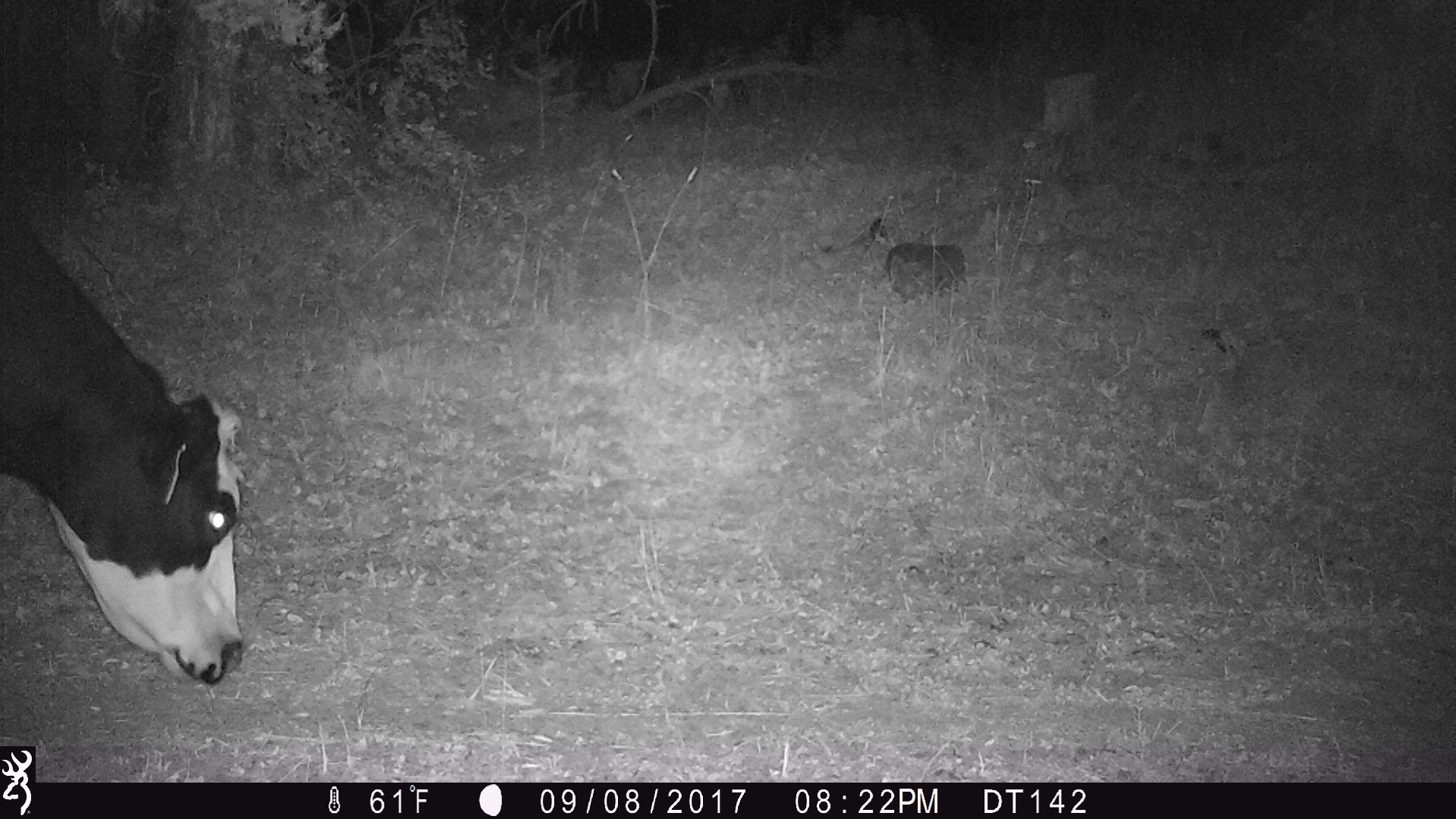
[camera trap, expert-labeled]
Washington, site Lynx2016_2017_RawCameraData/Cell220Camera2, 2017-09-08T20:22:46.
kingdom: Animalia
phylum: Chordata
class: Mammalia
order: Artiodactyla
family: Bovidae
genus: Bos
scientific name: Bos taurus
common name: domestic cattle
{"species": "domestic cattle (Bos taurus)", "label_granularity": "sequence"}